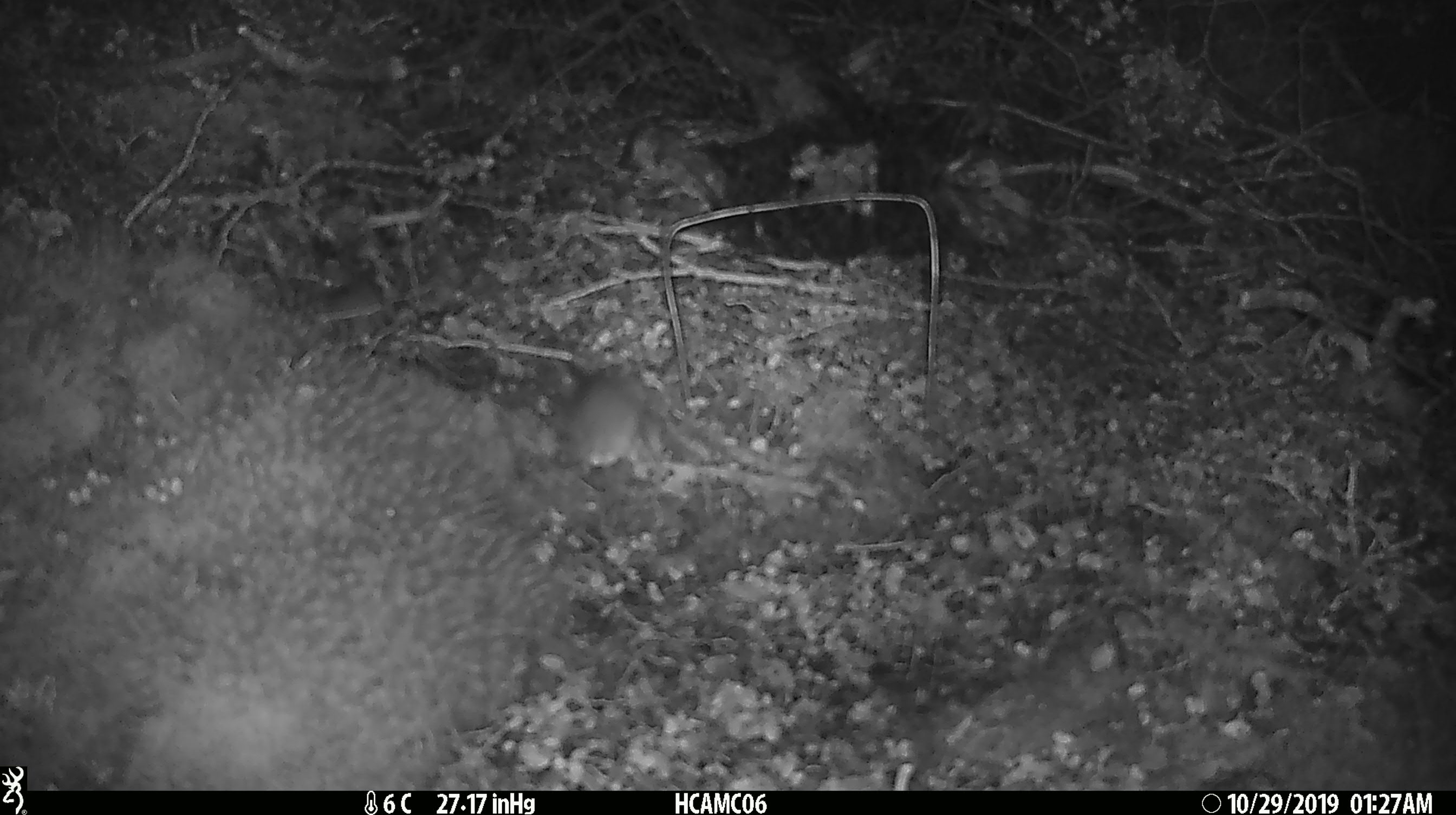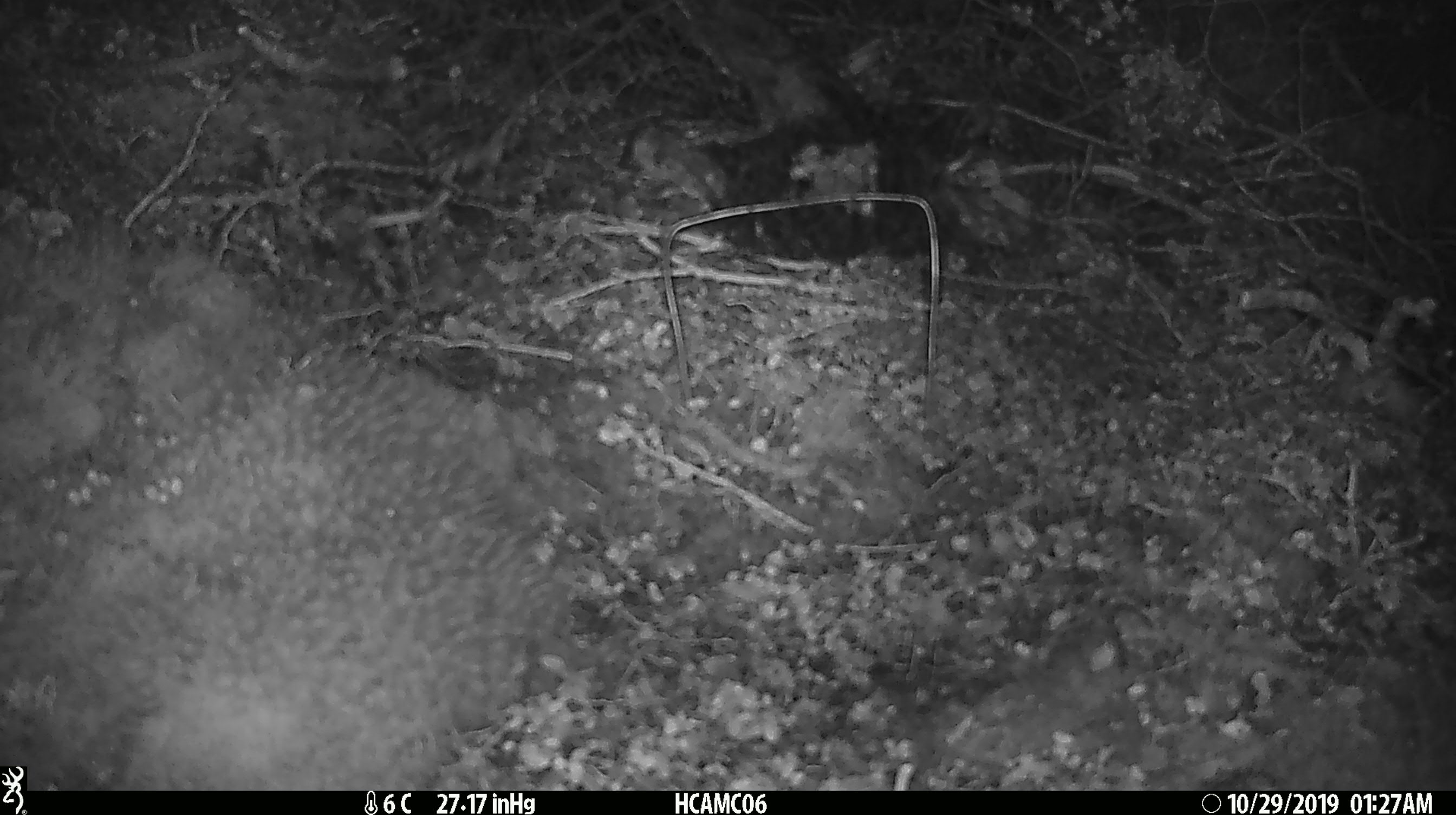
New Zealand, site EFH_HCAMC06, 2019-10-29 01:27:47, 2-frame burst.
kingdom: Animalia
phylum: Chordata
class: Mammalia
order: Rodentia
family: Muridae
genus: Mus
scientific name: Mus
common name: mouse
Mouse (Mus).